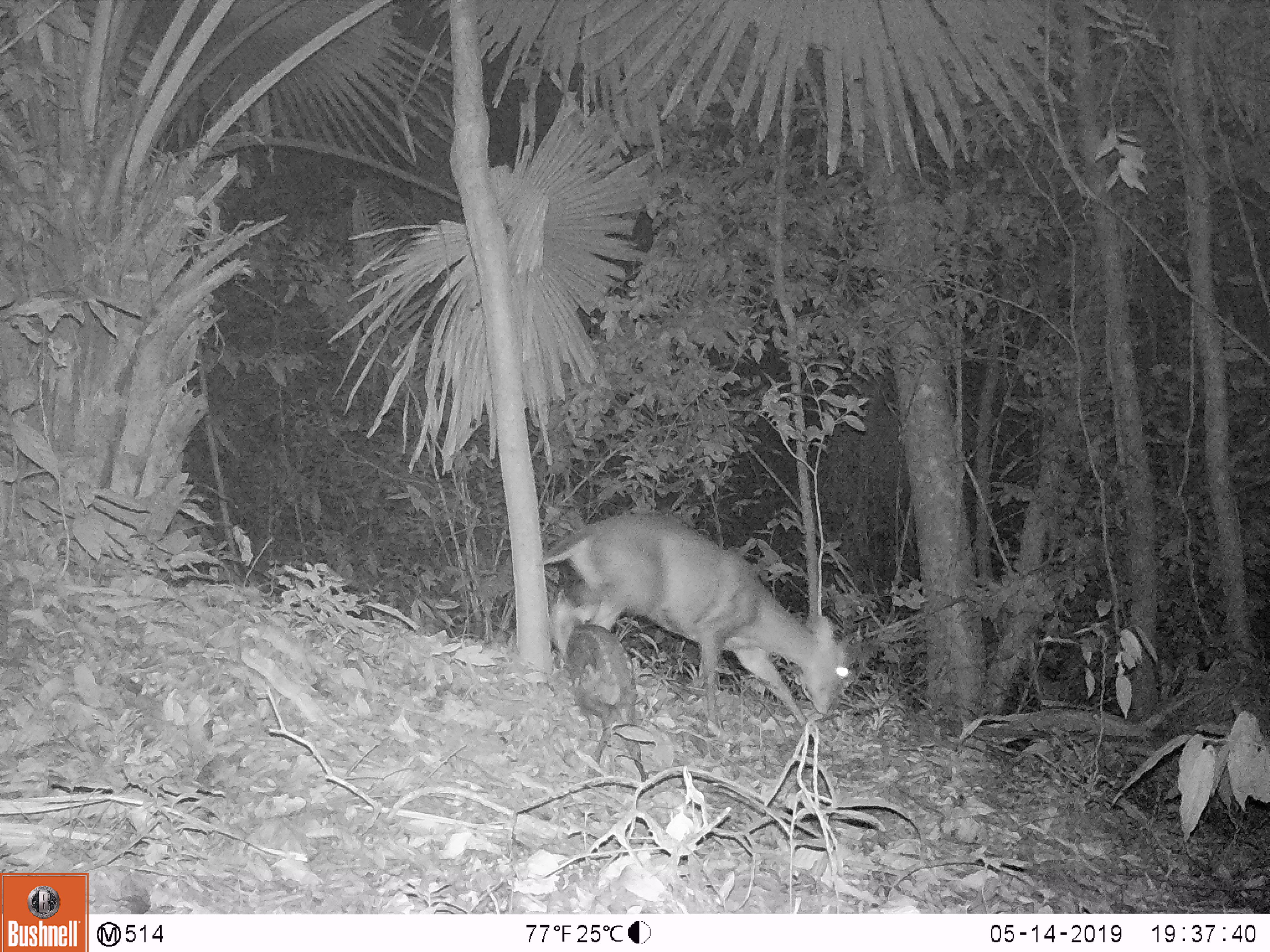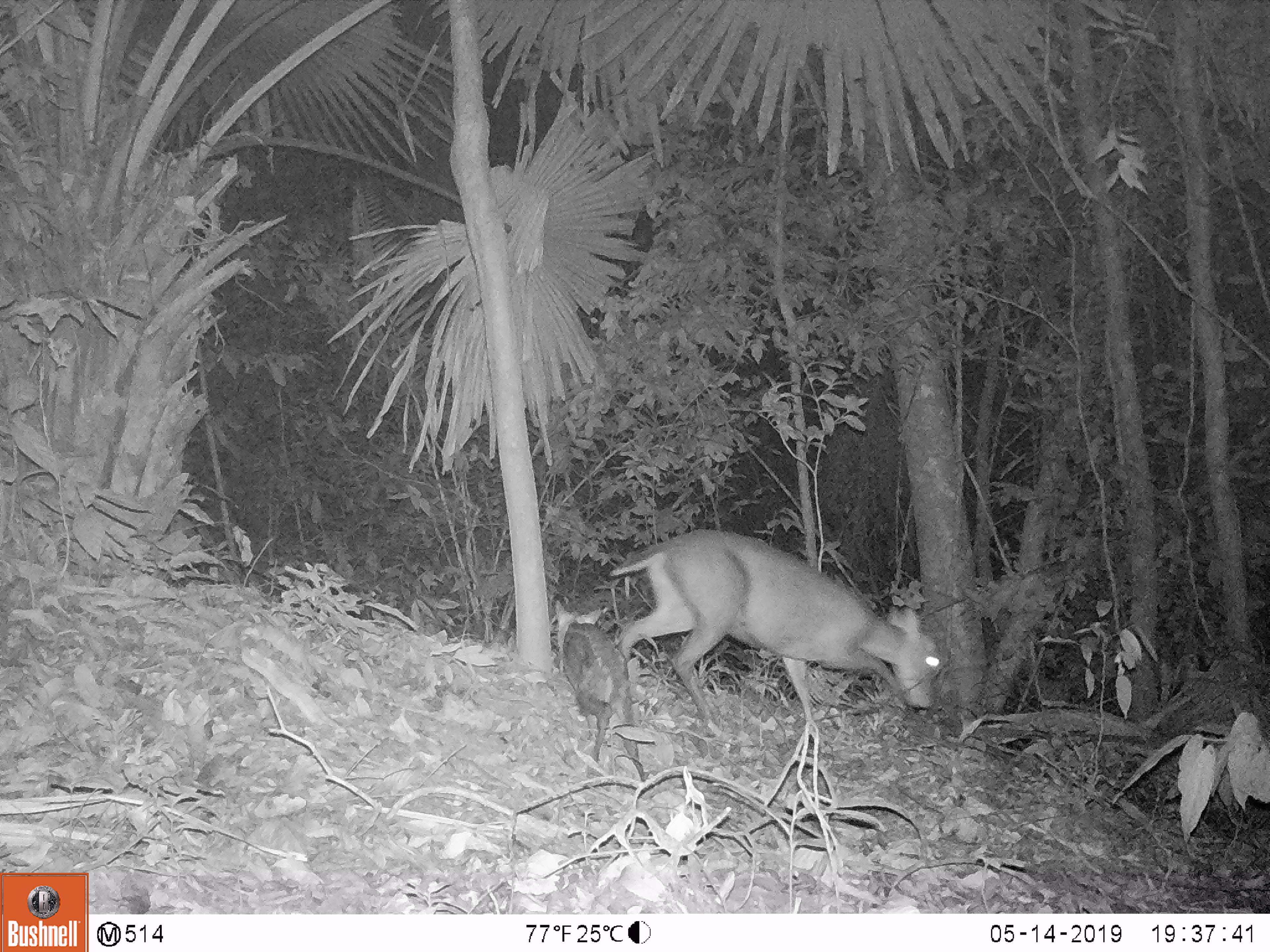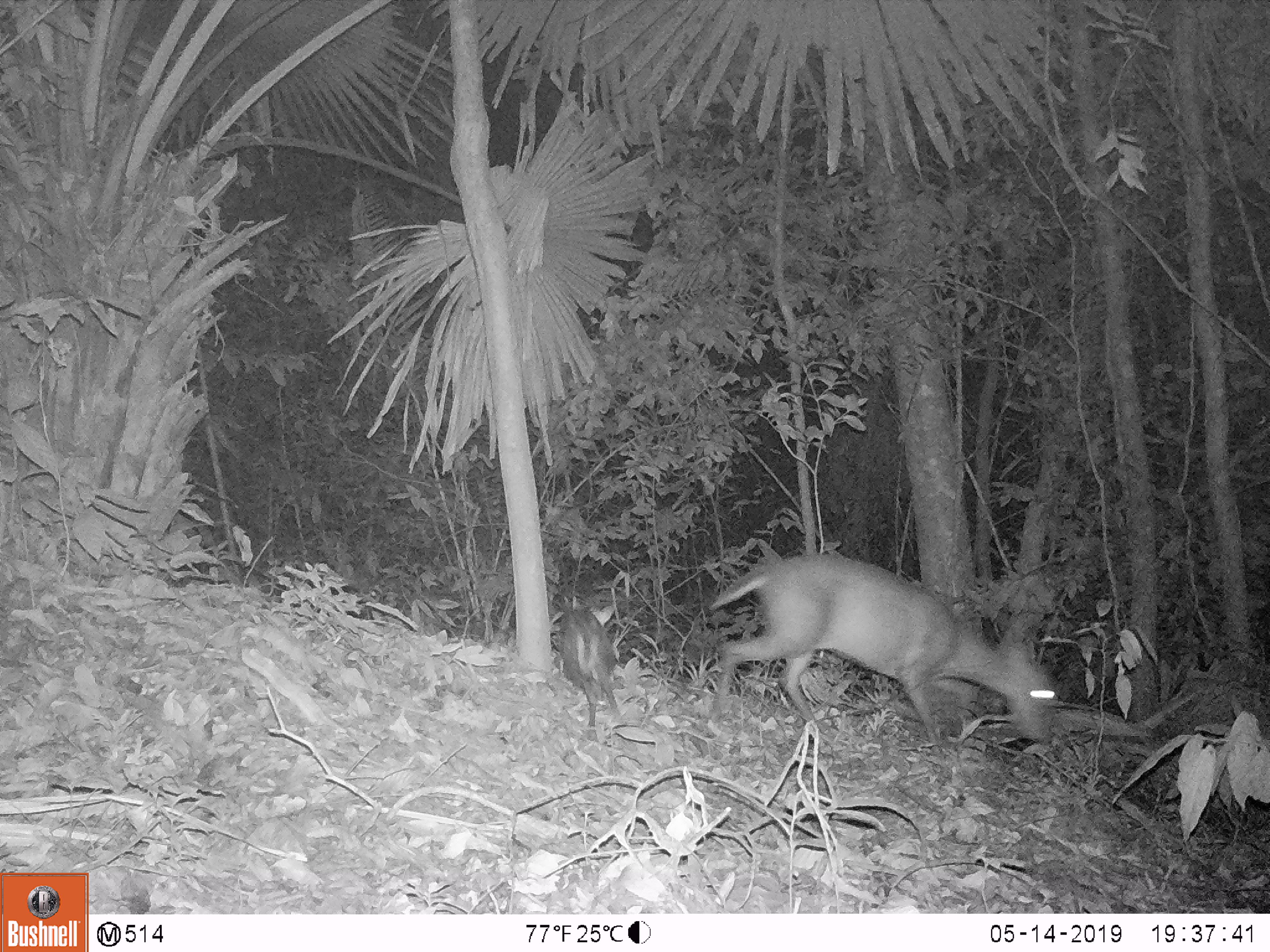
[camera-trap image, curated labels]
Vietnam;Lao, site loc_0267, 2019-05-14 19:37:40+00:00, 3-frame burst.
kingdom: Animalia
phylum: Chordata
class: Mammalia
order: Artiodactyla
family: Cervidae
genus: Muntiacus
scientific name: Muntiacus rooseveltorum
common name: roosevelt's muntjac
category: roosevelts muntjac group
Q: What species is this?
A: Roosevelts muntjac group (roosevelt's muntjac) (Muntiacus rooseveltorum).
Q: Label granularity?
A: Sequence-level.